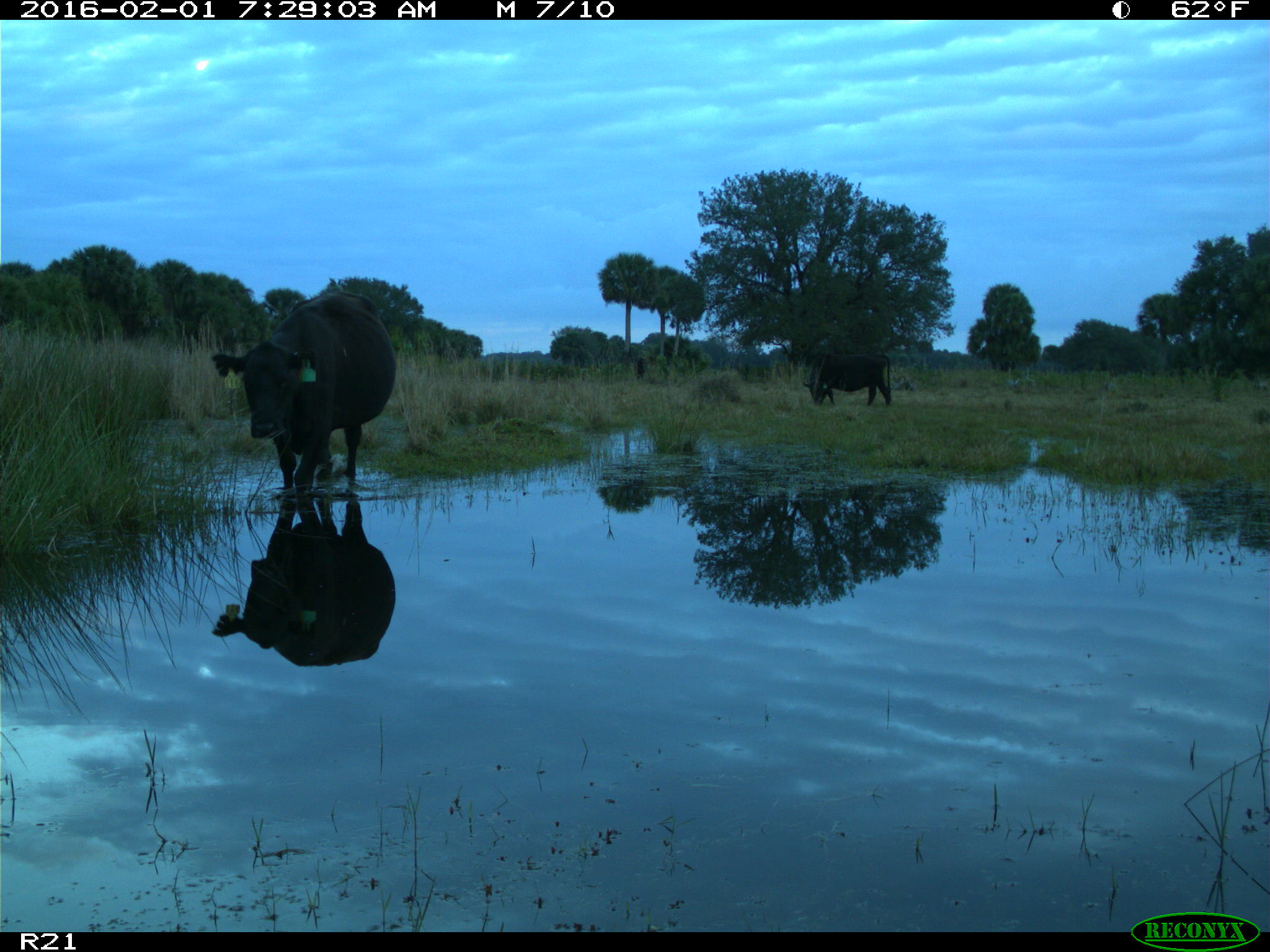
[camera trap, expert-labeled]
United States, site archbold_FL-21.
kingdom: Animalia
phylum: Chordata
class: Mammalia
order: Artiodactyla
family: Bovidae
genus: Bos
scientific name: Bos taurus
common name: domestic cow